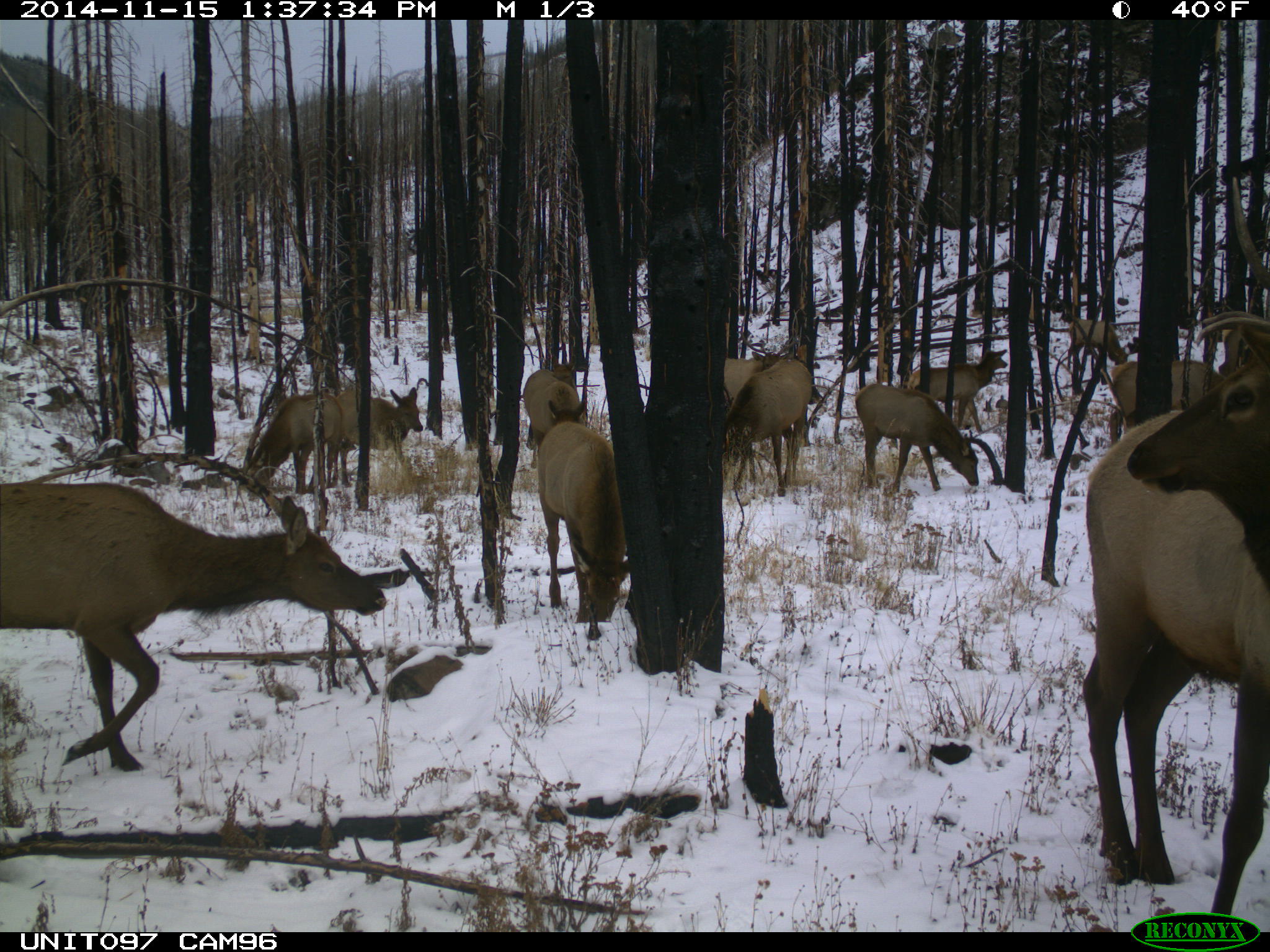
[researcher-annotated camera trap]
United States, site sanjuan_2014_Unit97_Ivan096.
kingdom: Animalia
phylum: Chordata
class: Mammalia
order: Artiodactyla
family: Cervidae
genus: Cervus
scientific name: Cervus elaphus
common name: red deer